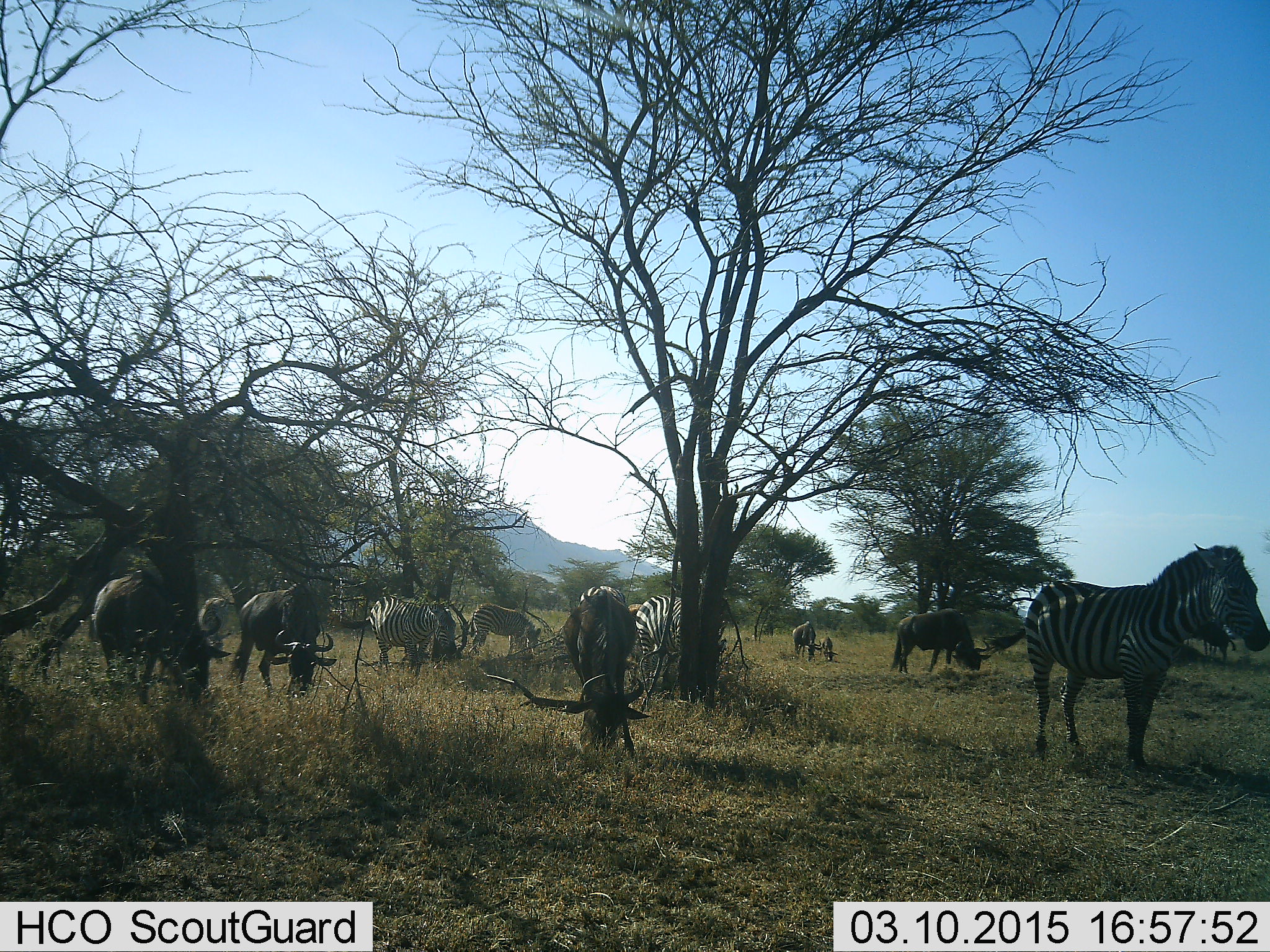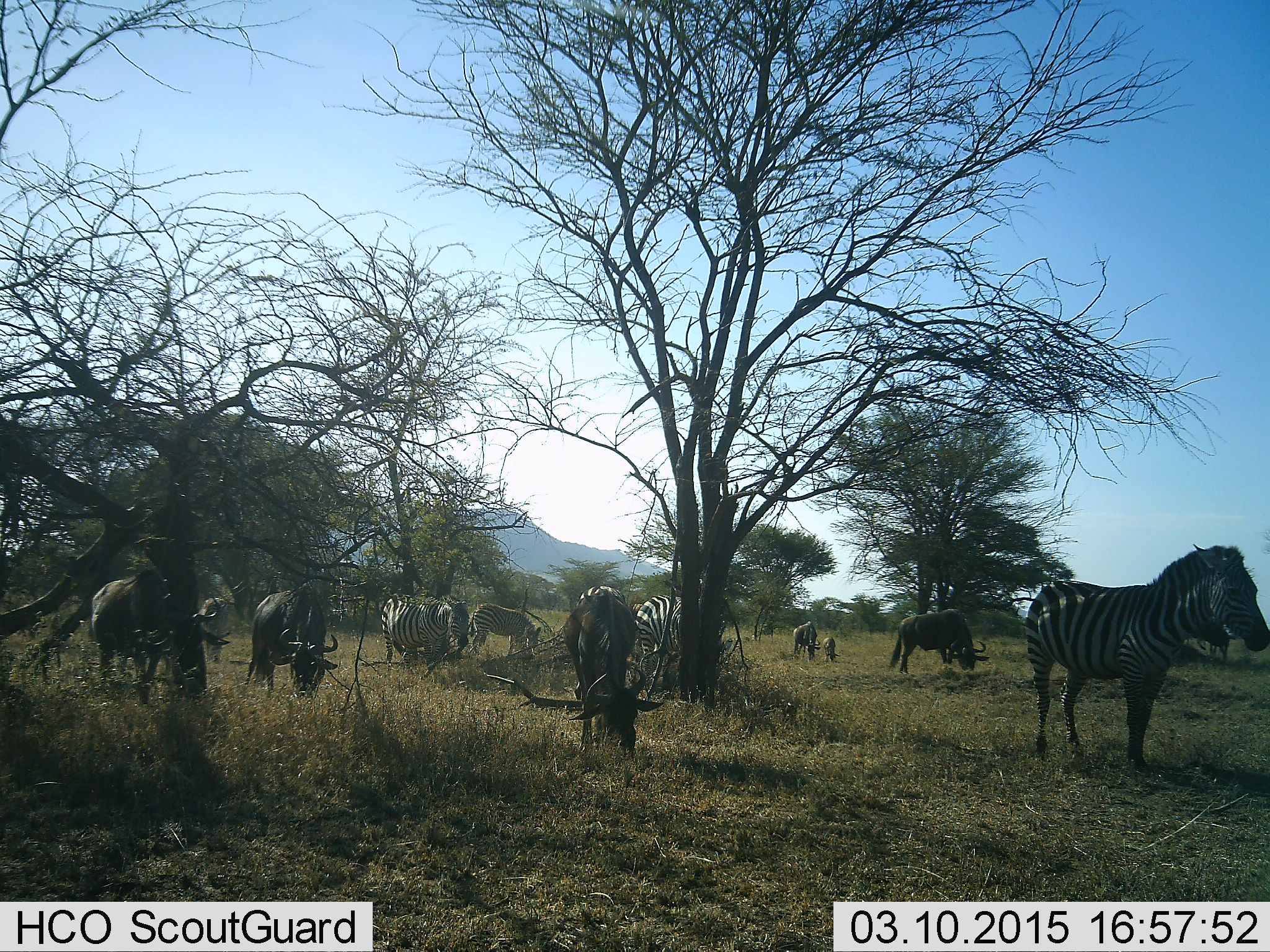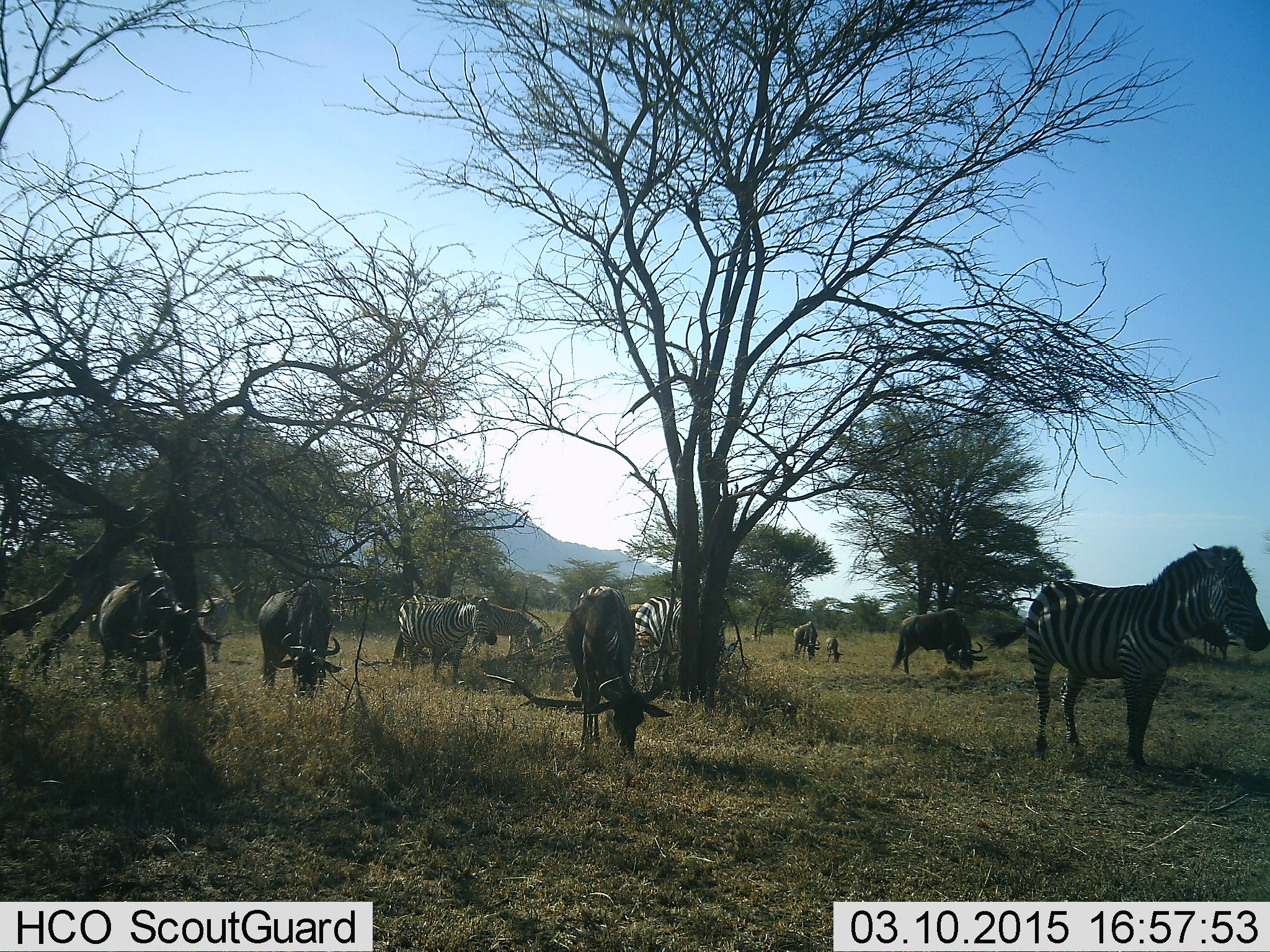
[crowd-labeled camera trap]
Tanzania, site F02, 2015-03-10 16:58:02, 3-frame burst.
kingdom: Animalia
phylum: Chordata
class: Mammalia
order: Artiodactyla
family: Bovidae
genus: Connochaetes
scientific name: Connochaetes taurinus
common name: blue wildebeest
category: wildebeest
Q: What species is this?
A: Wildebeest (blue wildebeest) (Connochaetes taurinus).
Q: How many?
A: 4.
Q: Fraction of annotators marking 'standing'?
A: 40%.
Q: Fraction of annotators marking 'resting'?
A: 0%.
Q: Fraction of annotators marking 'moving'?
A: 0%.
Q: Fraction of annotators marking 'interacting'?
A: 0%.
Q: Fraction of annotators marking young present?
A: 30%.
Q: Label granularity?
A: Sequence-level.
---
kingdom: Animalia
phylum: Chordata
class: Mammalia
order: Perissodactyla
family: Equidae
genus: Equus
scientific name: Equus quagga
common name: plains zebra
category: zebra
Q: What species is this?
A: Zebra (plains zebra) (Equus quagga).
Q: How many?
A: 5.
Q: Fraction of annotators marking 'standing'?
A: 70%.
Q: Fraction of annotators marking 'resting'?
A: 10%.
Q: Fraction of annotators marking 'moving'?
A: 10%.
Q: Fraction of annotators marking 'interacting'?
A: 0%.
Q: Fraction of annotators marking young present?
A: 20%.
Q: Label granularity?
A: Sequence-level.